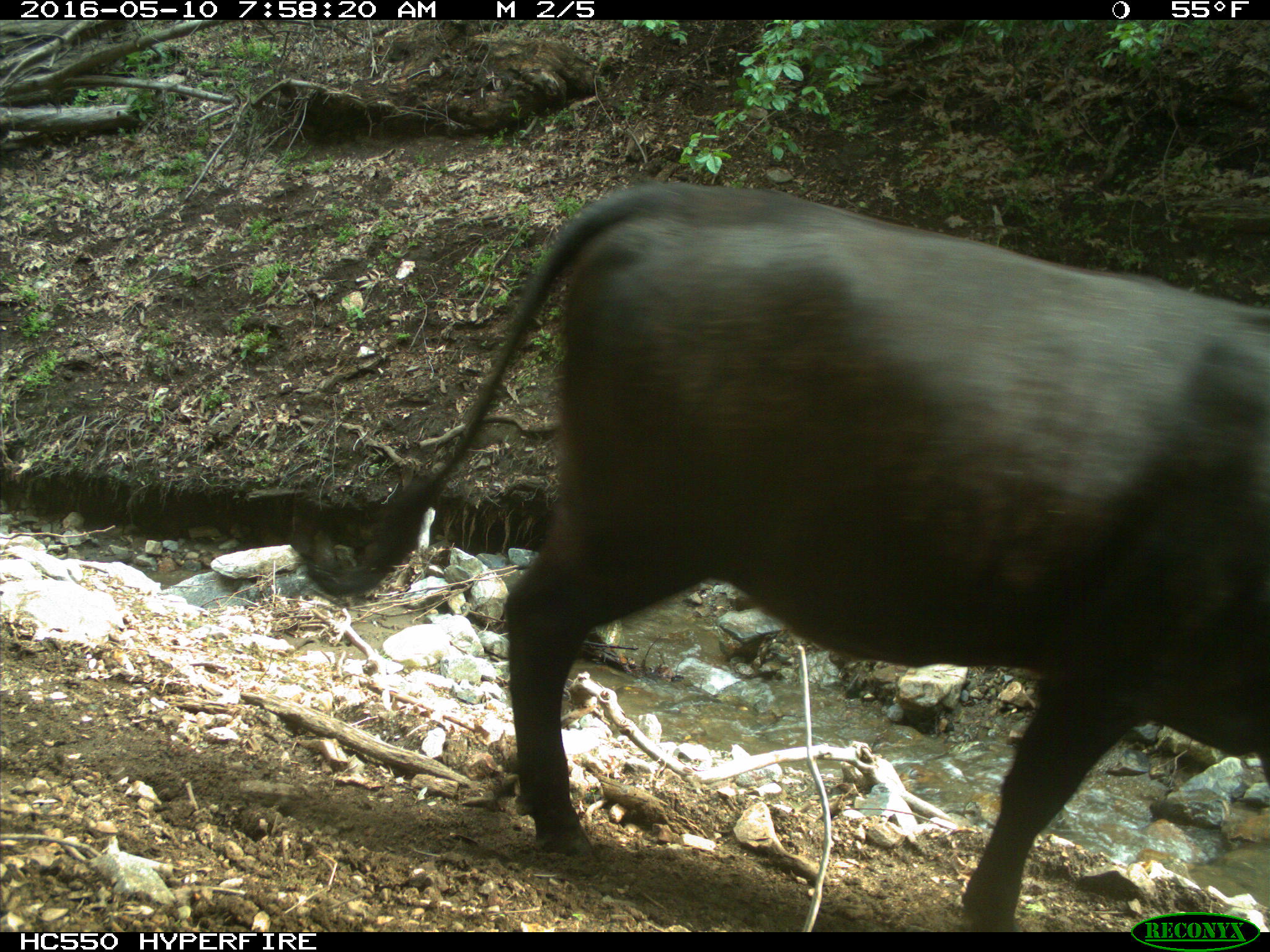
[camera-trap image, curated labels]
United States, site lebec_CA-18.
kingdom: Animalia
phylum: Chordata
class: Mammalia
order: Artiodactyla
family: Bovidae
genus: Bos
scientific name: Bos taurus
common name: domestic cow